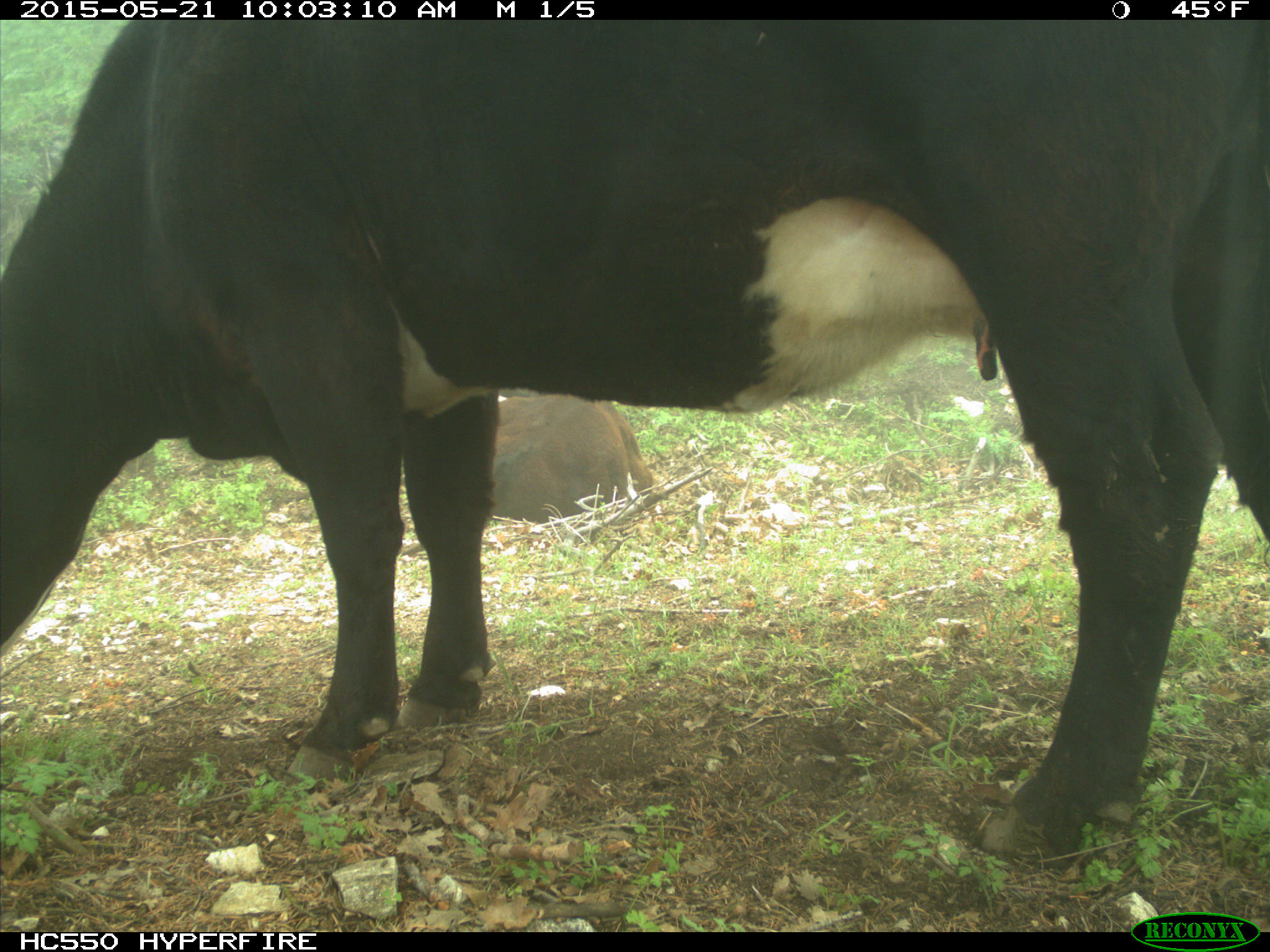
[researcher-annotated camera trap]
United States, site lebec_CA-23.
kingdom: Animalia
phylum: Chordata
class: Mammalia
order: Artiodactyla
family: Bovidae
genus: Bos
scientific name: Bos taurus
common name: domestic cow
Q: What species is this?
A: Bos taurus (domestic cow).